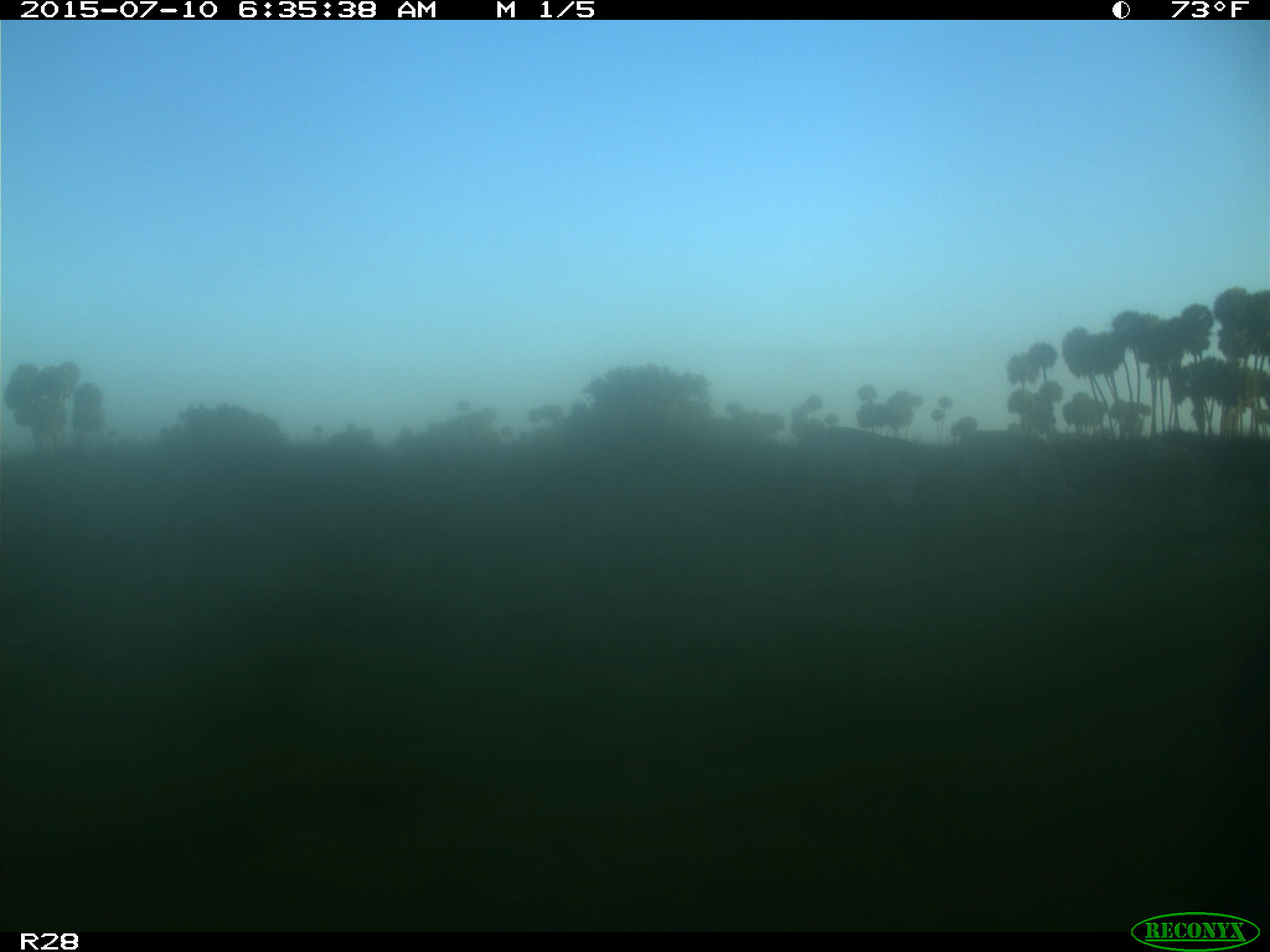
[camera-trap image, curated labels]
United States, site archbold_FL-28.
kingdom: Animalia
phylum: Chordata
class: Mammalia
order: Artiodactyla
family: Bovidae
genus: Bos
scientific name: Bos taurus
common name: domestic cow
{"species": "Bos taurus (domestic cow)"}